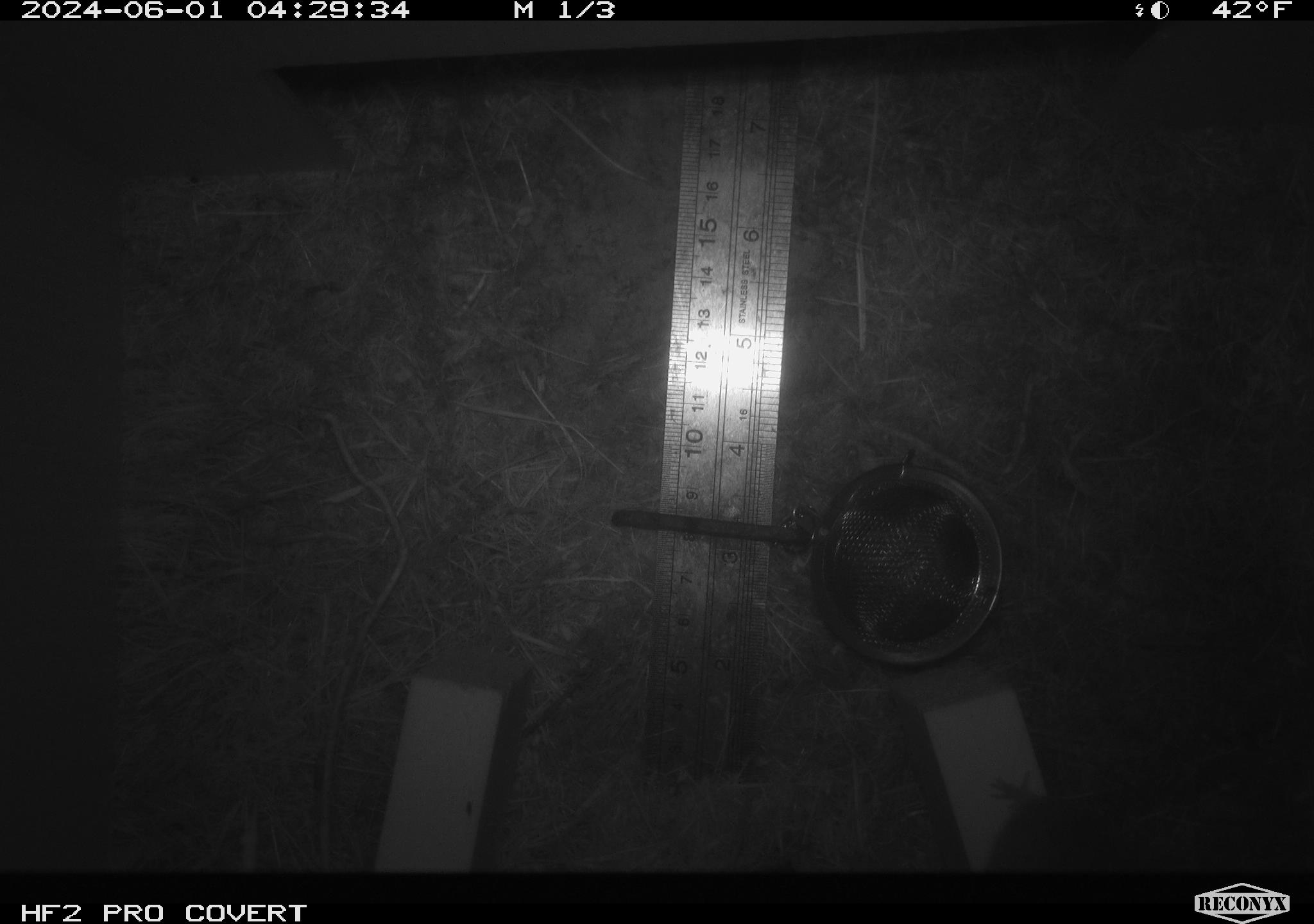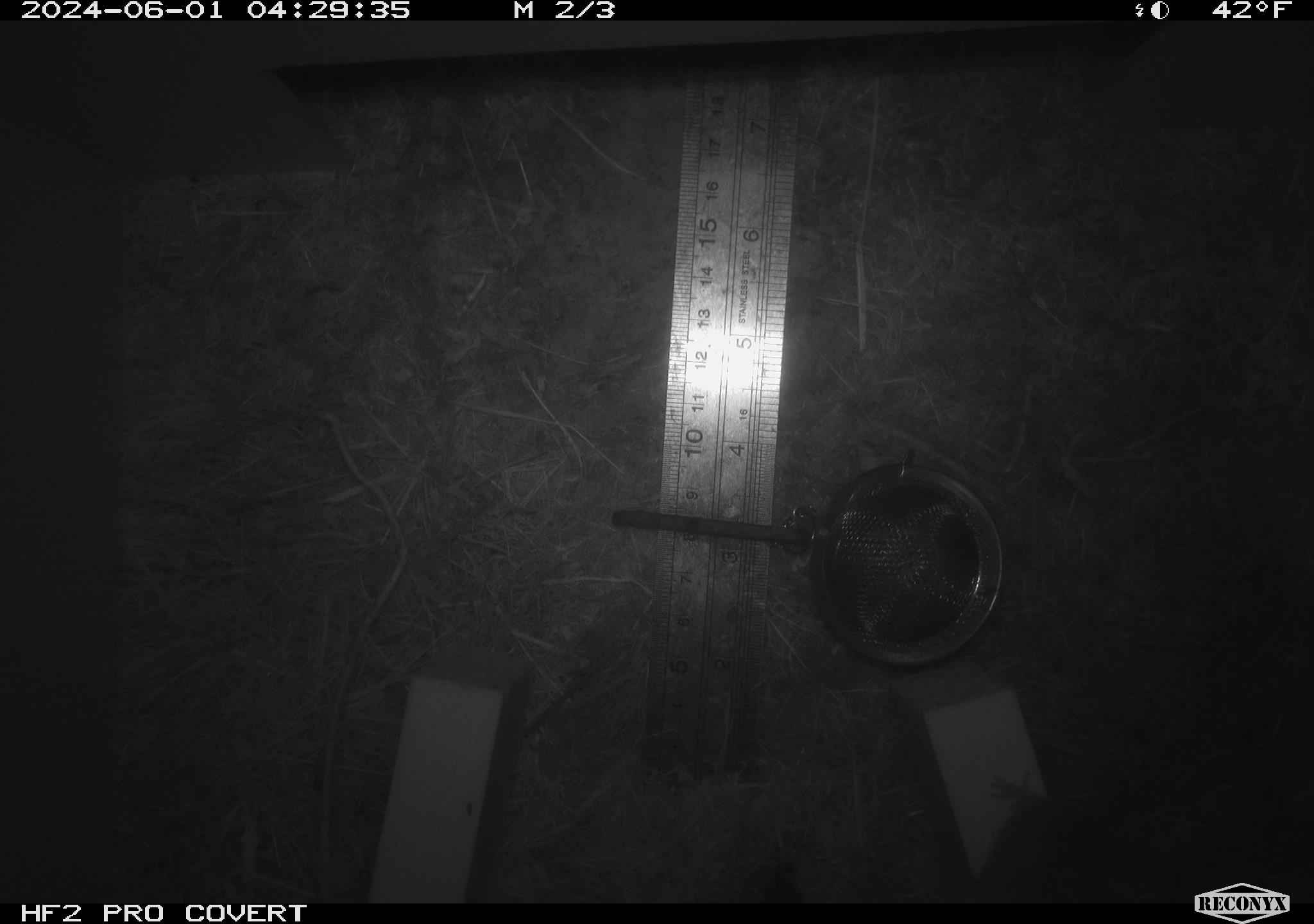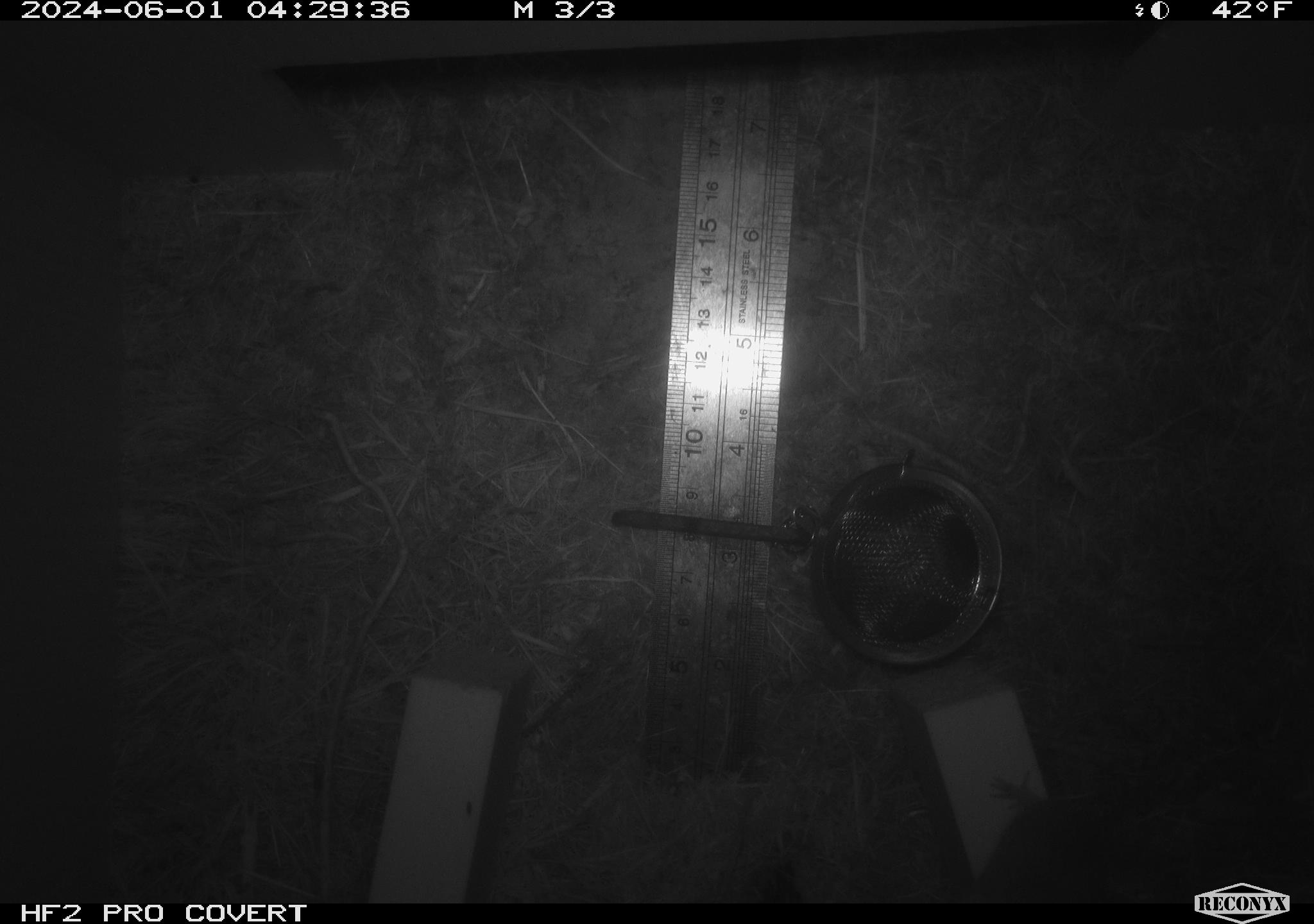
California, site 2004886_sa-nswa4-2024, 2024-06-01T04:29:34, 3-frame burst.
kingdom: Animalia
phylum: Chordata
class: Mammalia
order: Rodentia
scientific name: Rodentia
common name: rodent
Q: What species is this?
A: Rodent (Rodentia).